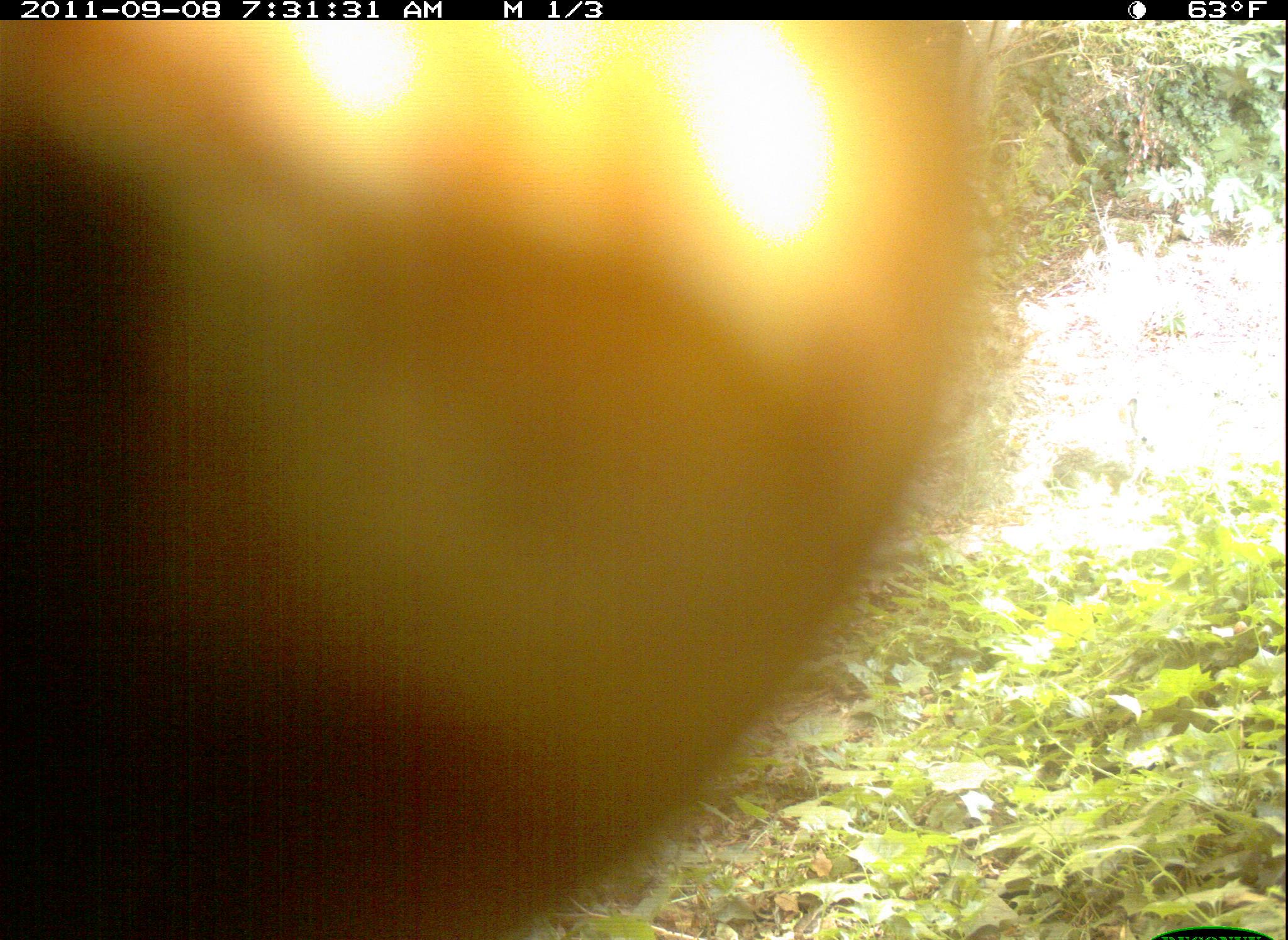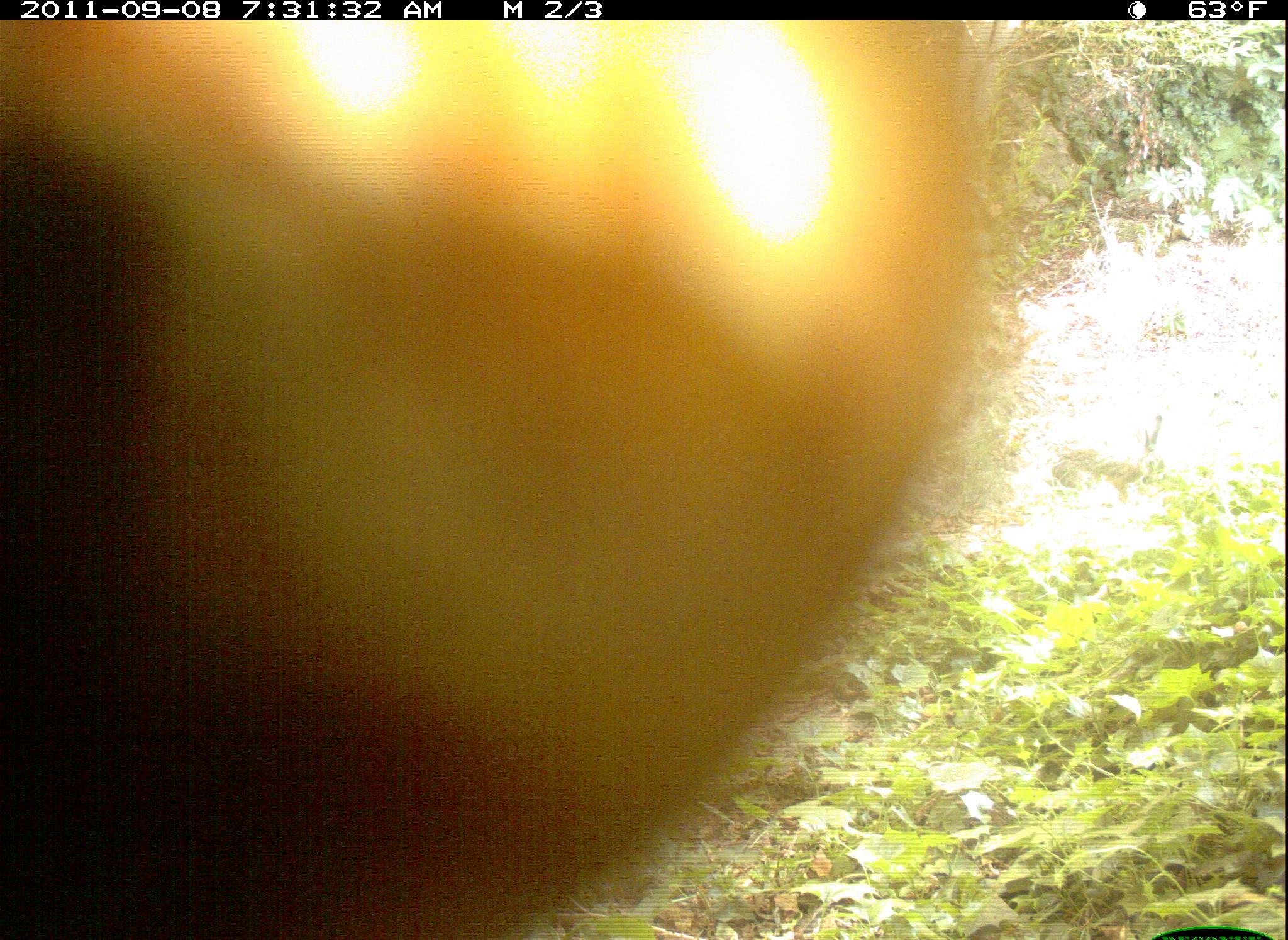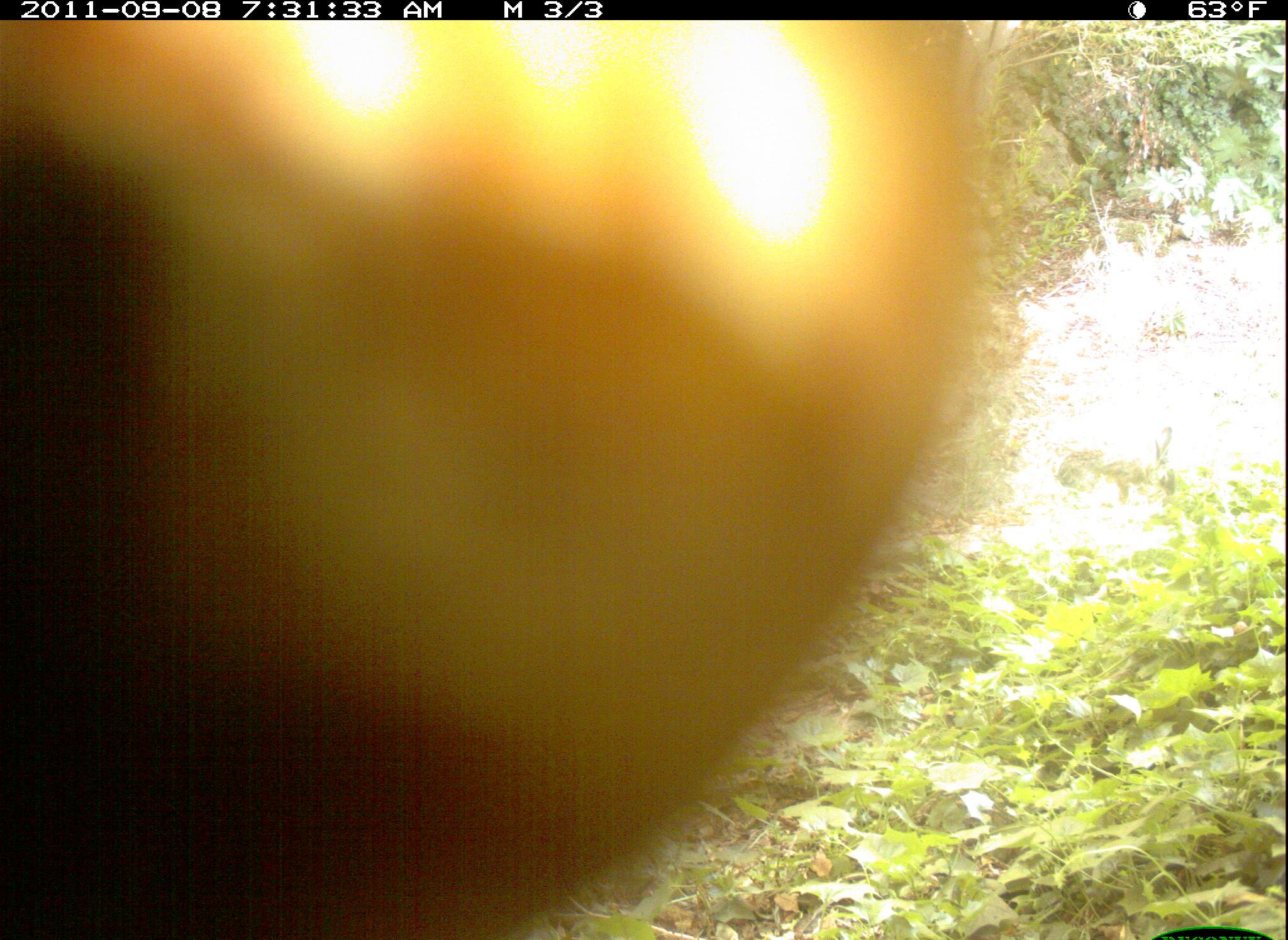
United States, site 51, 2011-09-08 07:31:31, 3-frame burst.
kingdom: Animalia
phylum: Chordata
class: Mammalia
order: Lagomorpha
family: Leporidae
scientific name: Leporidae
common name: rabbits and hares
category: rabbit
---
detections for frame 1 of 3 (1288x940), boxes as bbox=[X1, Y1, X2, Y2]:
rabbit: bbox=[1029, 393, 1166, 515]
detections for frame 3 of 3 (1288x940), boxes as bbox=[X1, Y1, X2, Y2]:
rabbit: bbox=[6, 32, 979, 939]